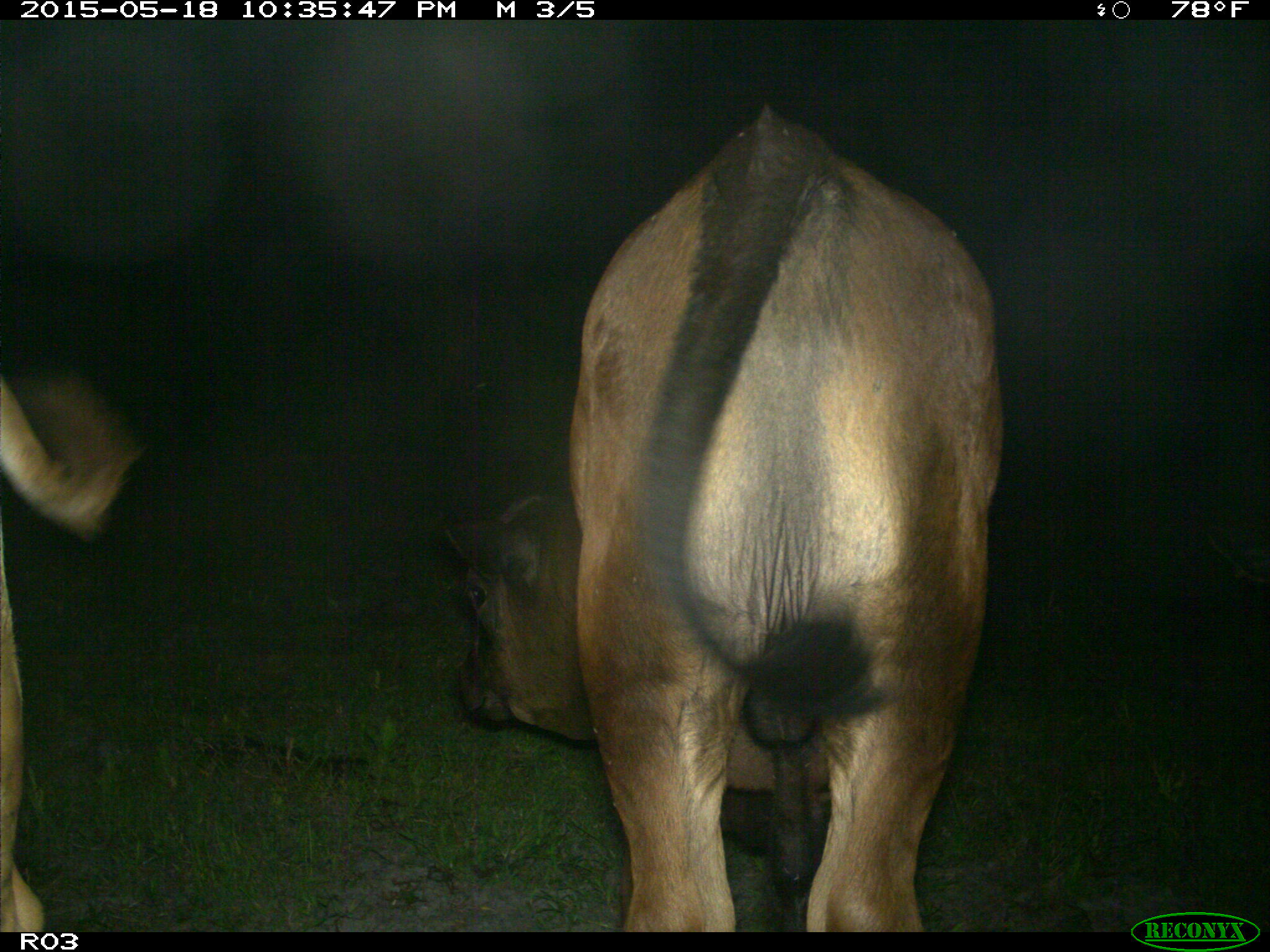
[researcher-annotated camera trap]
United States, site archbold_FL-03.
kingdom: Animalia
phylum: Chordata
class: Mammalia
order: Artiodactyla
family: Bovidae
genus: Bos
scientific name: Bos taurus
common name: domestic cow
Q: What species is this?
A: Bos taurus (domestic cow).